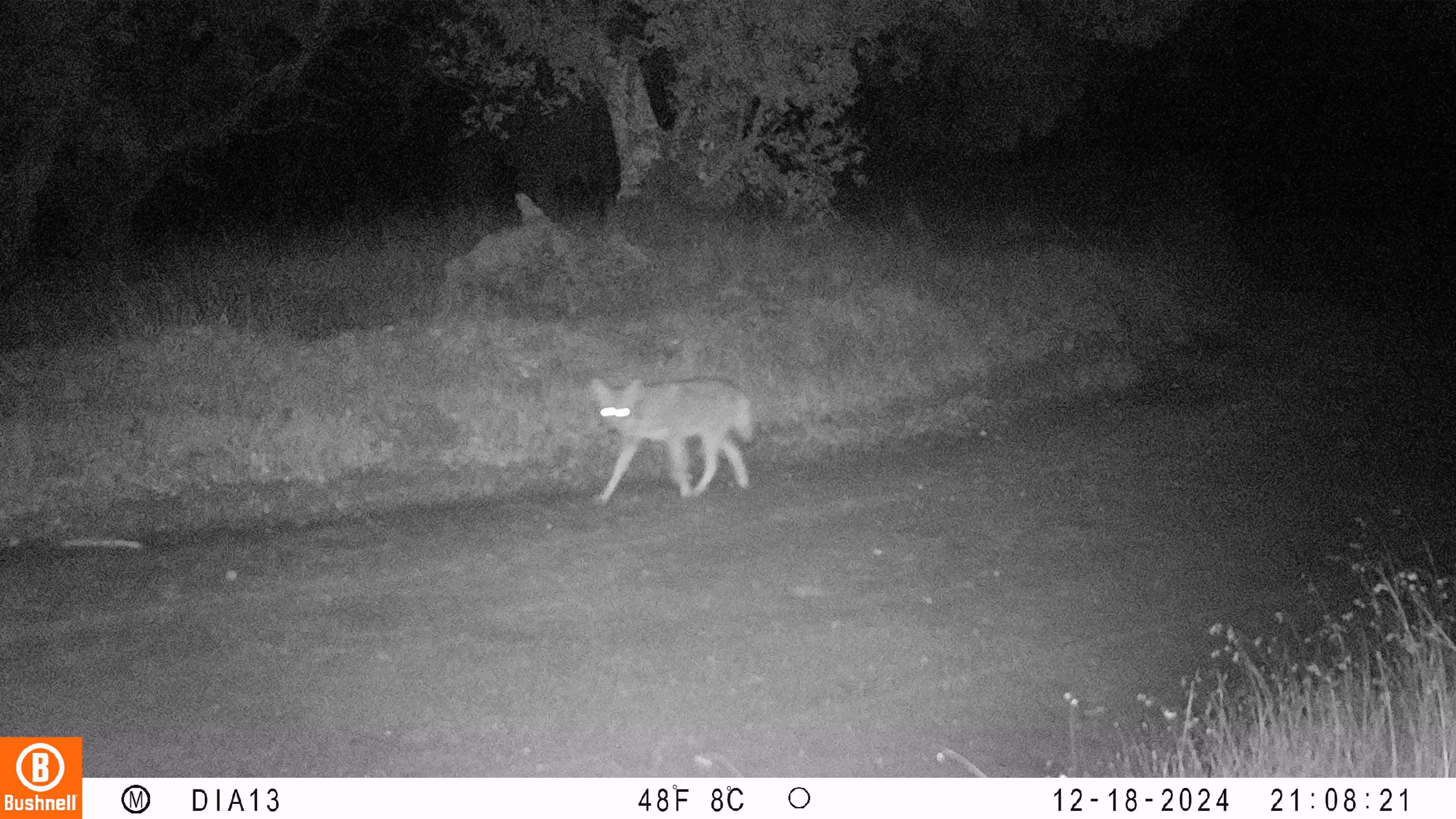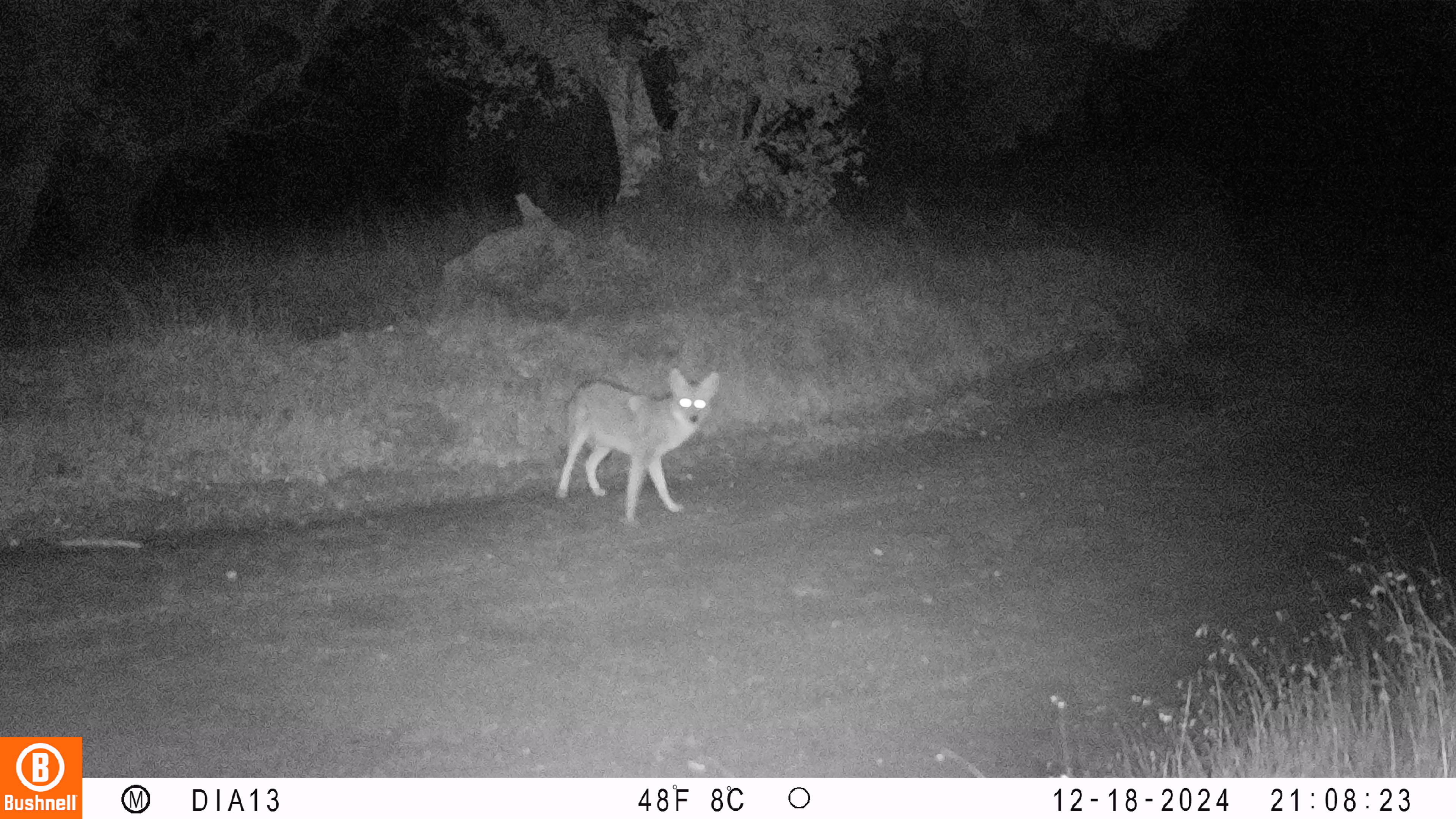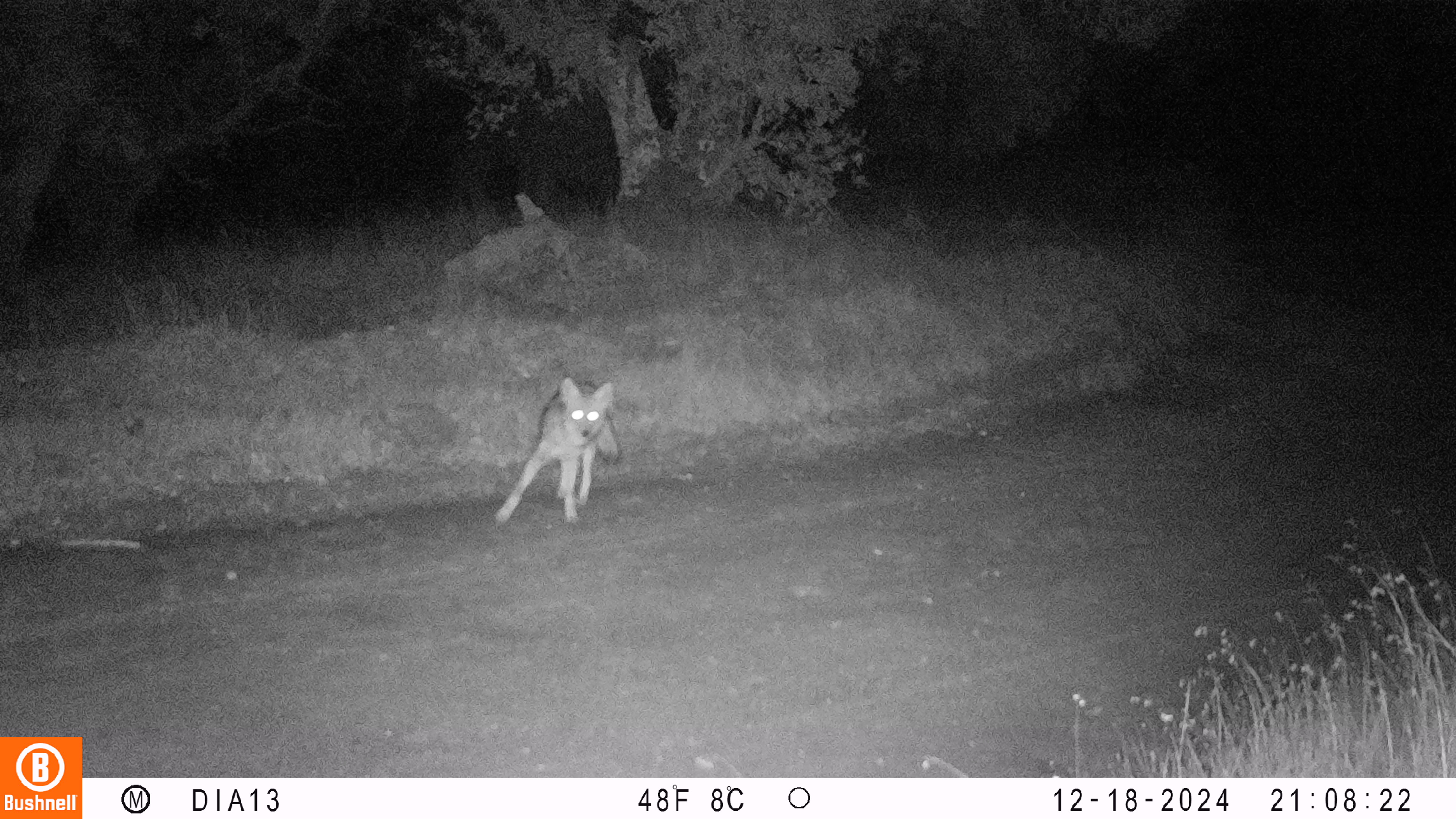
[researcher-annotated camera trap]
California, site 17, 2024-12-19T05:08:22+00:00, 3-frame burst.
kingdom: Animalia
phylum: Chordata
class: Mammalia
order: Carnivora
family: Canidae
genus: Canis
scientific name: Canis latrans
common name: coyote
Coyote (Canis latrans).